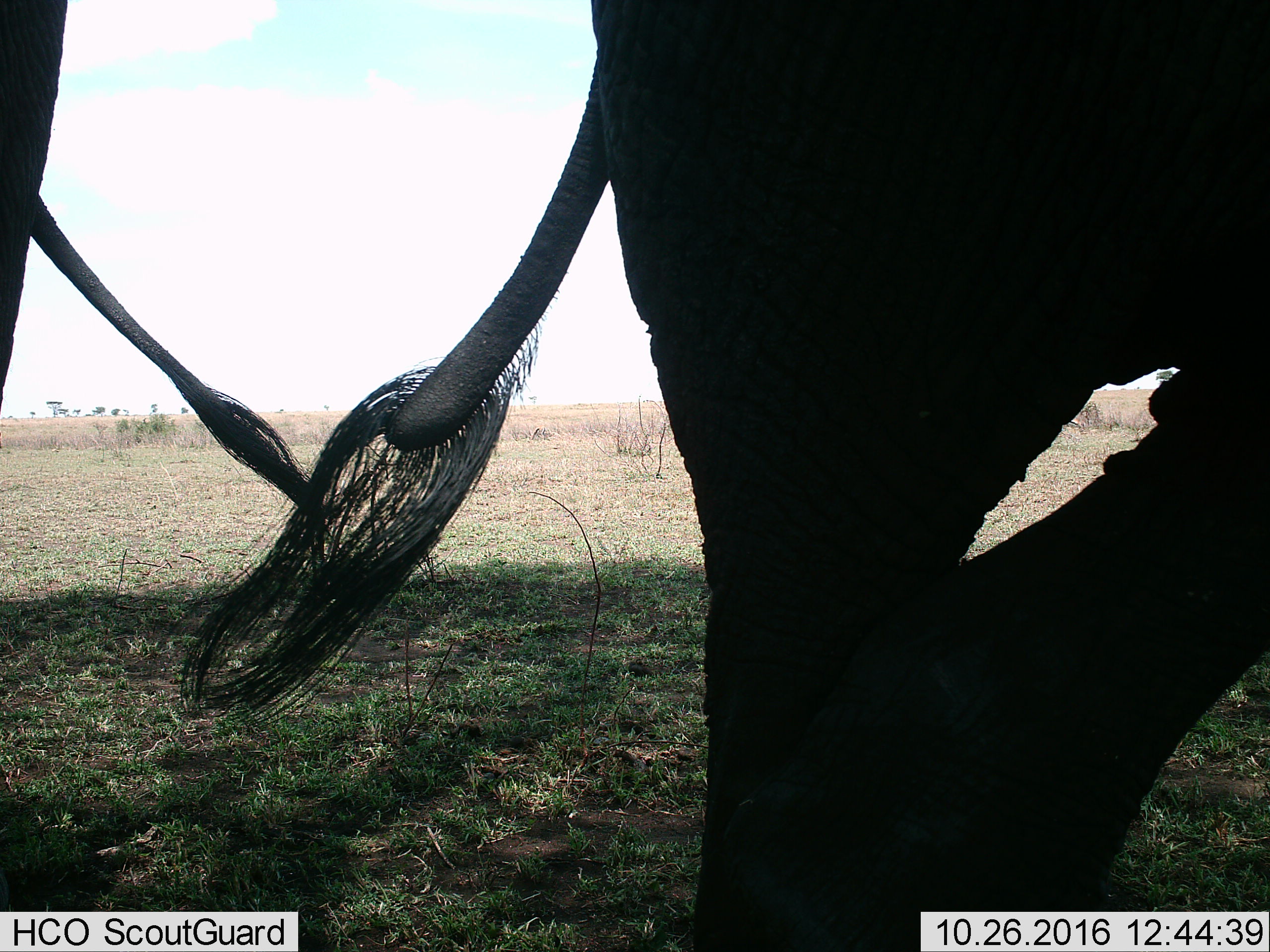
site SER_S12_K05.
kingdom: Animalia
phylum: Chordata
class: Mammalia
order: Proboscidea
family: Elephantidae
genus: Loxodonta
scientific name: Loxodonta africana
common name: african bush elephant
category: elephant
Elephant (african bush elephant) (Loxodonta africana), count 2. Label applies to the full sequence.